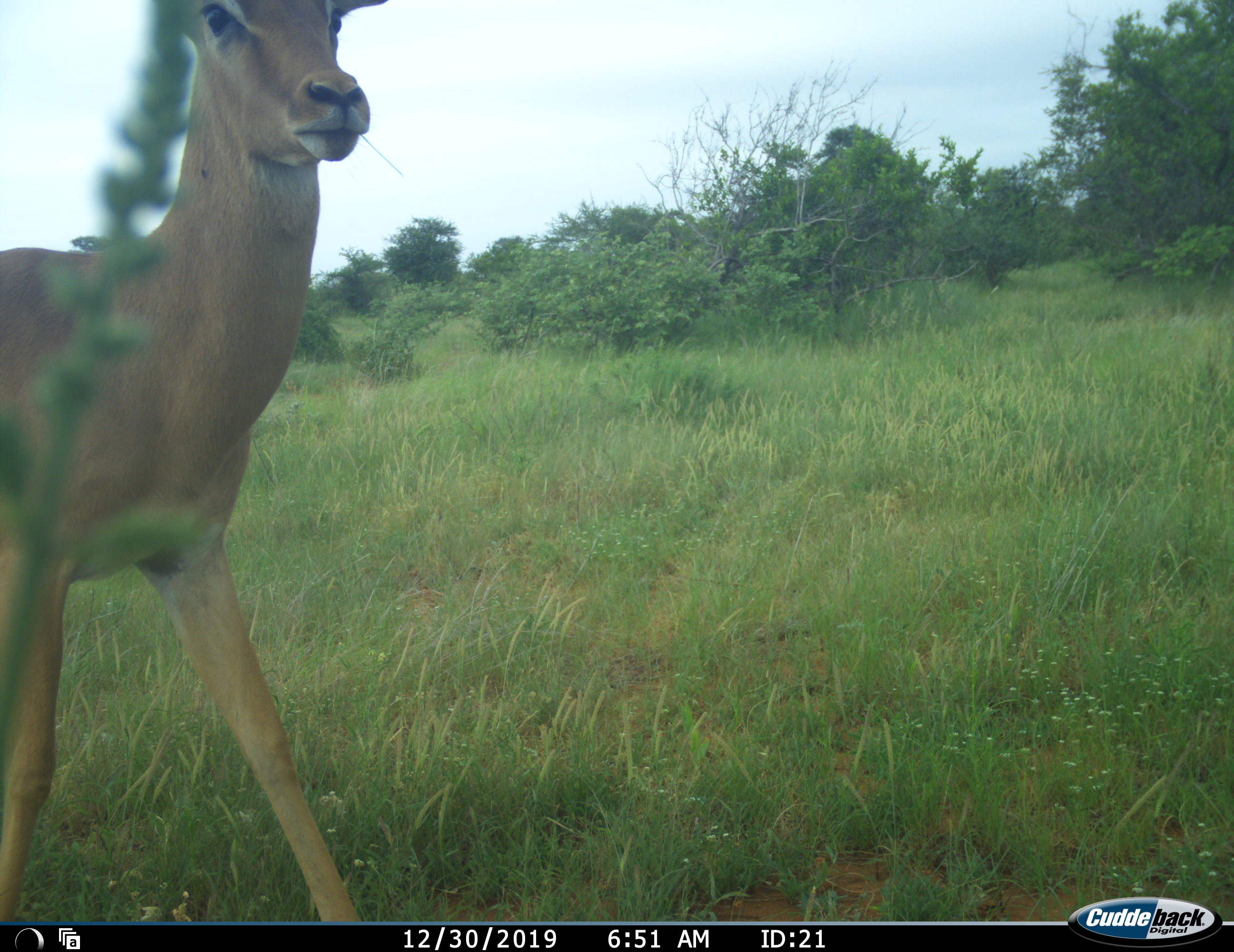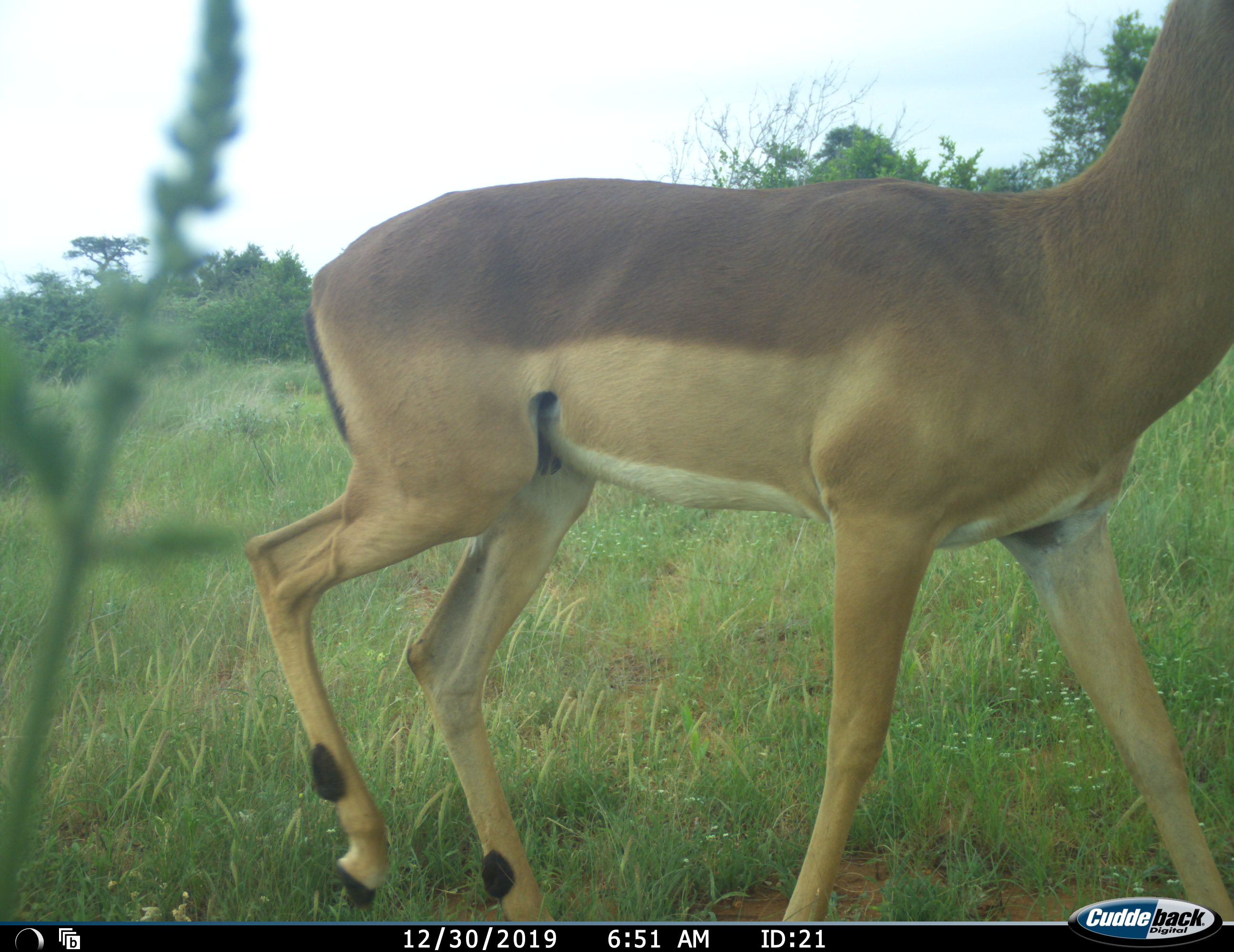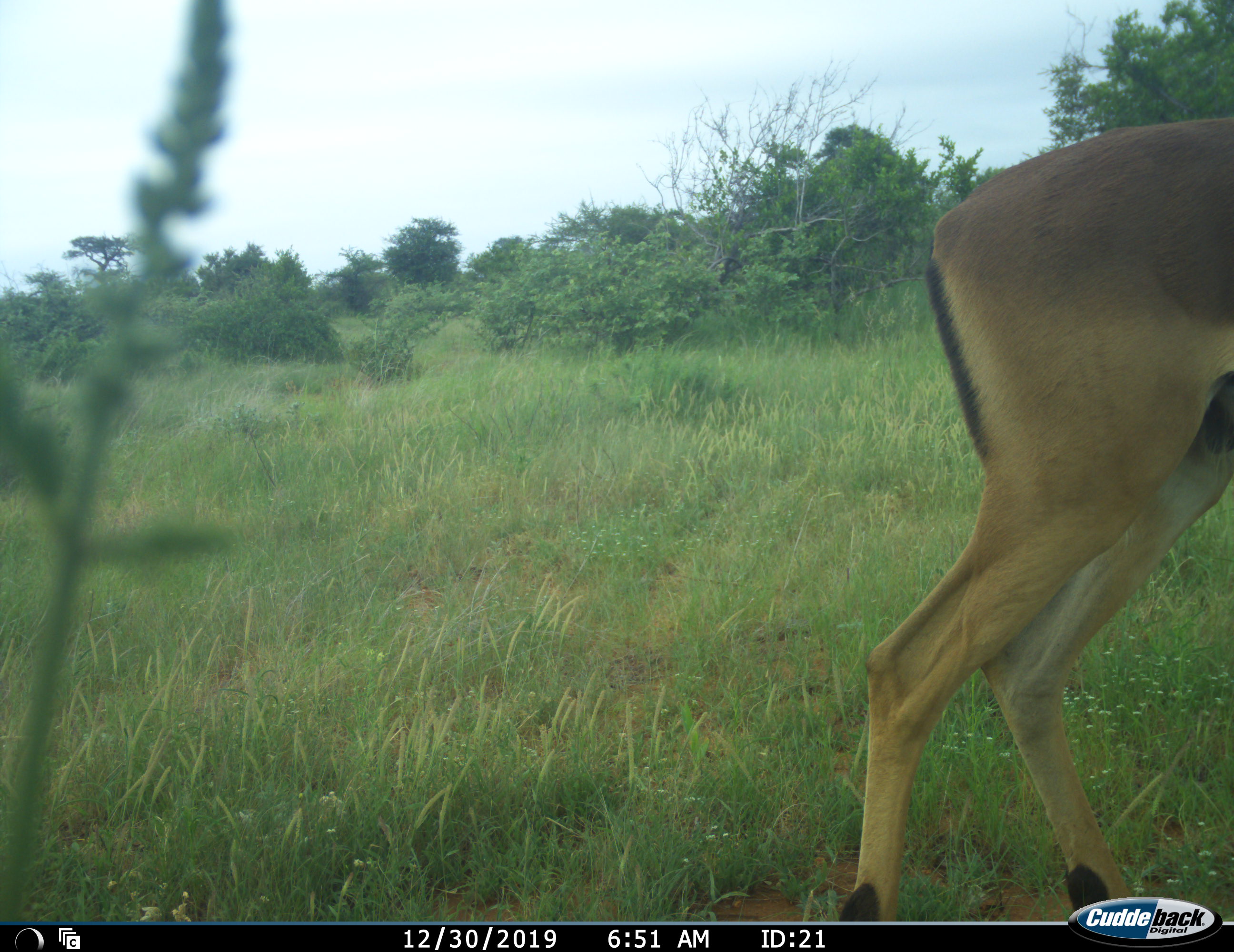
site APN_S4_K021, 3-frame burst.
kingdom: Animalia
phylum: Chordata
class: Mammalia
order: Artiodactyla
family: Bovidae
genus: Aepyceros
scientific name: Aepyceros melampus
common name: impala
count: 1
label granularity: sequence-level